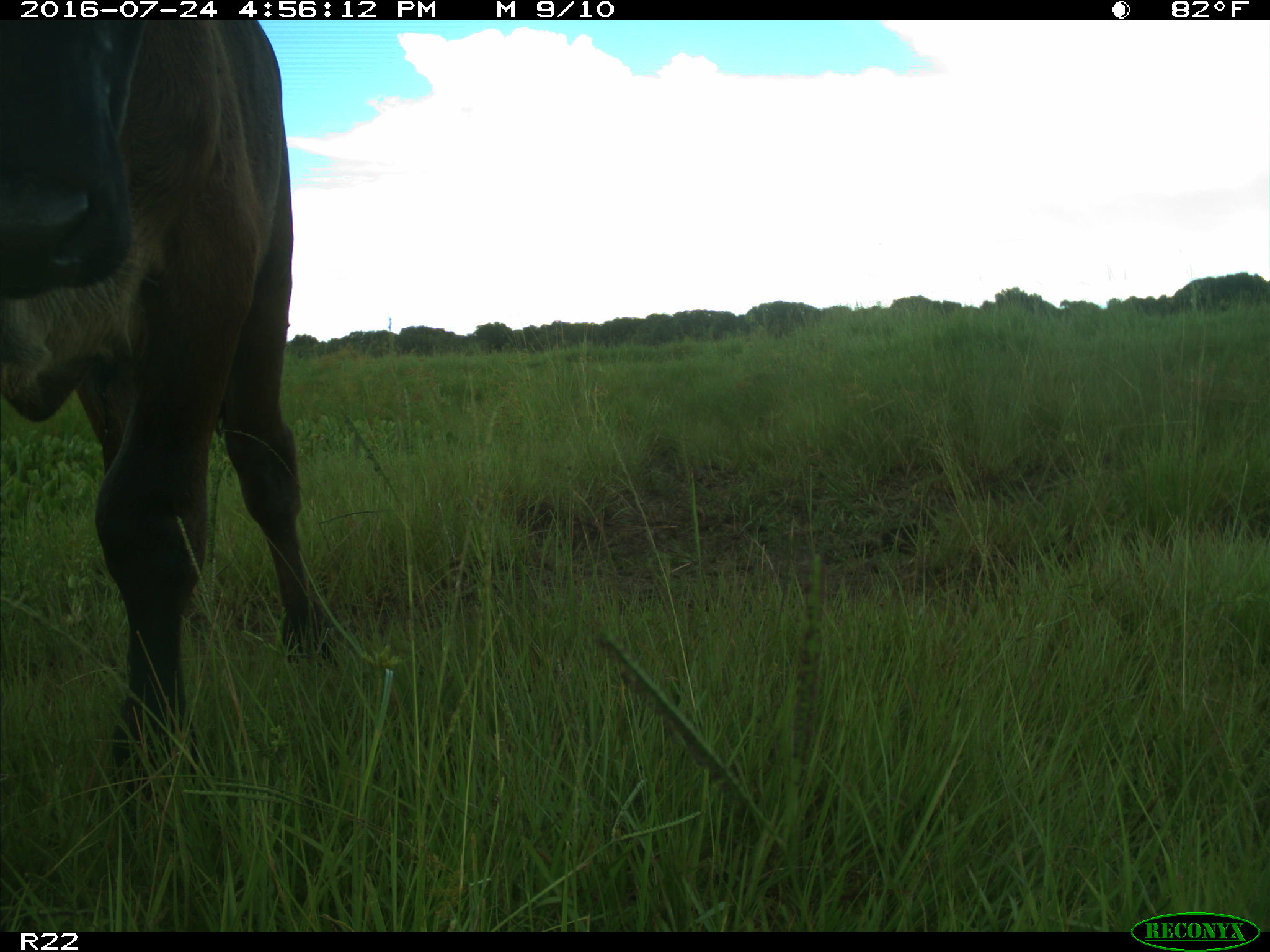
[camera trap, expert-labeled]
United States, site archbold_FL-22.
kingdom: Animalia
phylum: Chordata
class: Mammalia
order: Artiodactyla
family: Bovidae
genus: Bos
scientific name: Bos taurus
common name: domestic cow